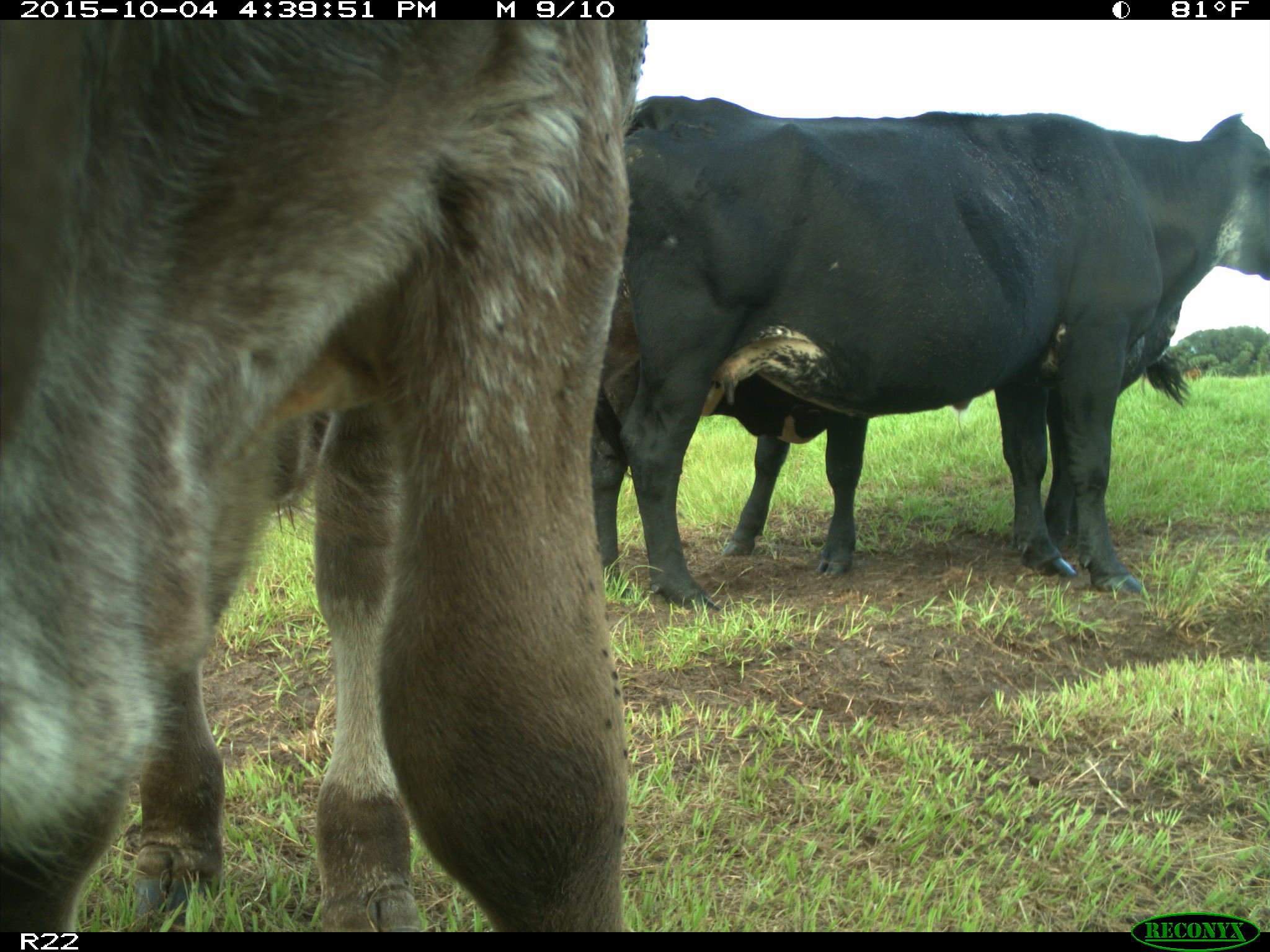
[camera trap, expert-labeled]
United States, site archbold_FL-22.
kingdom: Animalia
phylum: Chordata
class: Mammalia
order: Artiodactyla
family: Bovidae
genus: Bos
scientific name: Bos taurus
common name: domestic cow